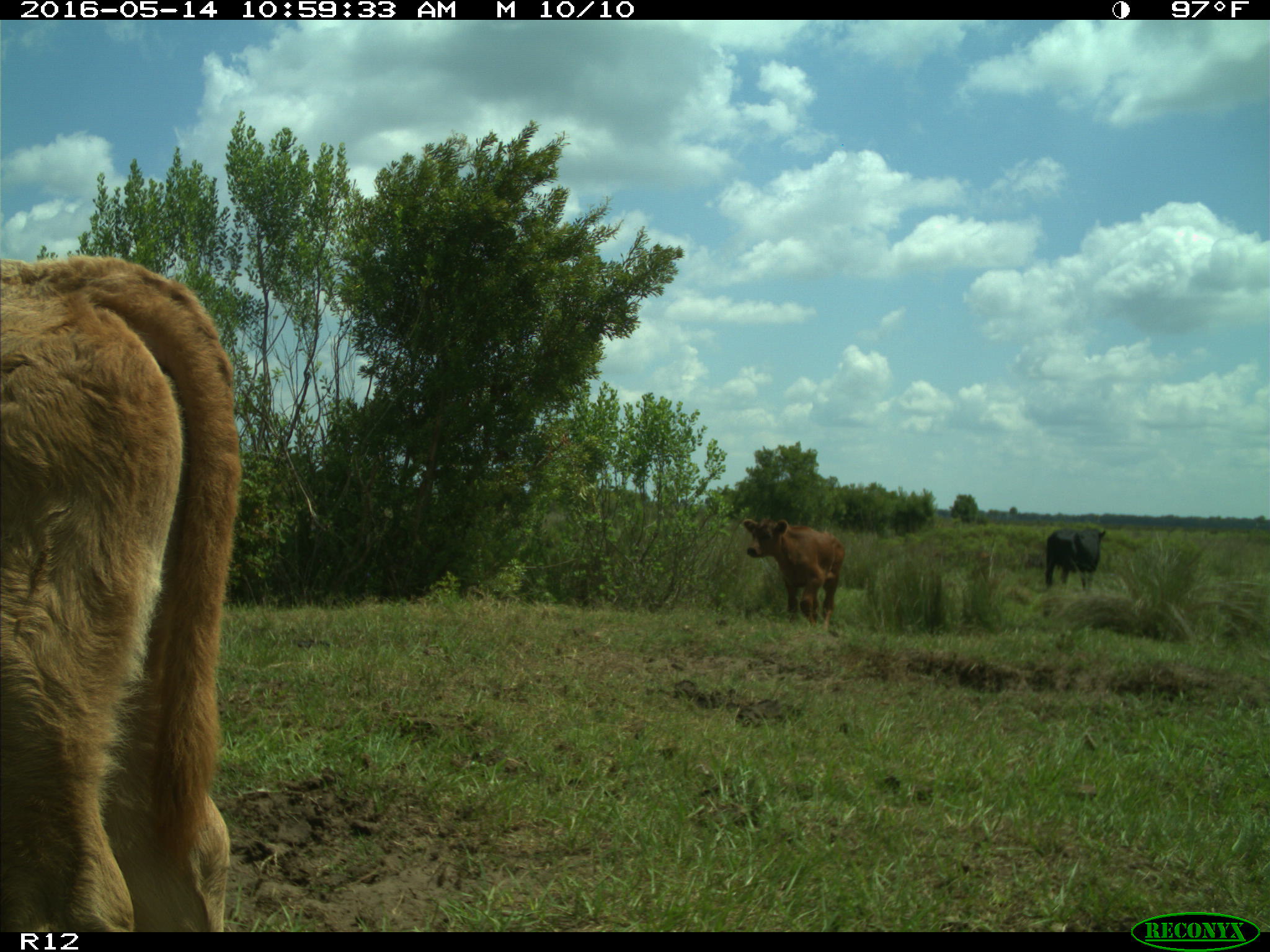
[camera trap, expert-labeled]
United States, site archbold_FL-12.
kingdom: Animalia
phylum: Chordata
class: Mammalia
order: Artiodactyla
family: Bovidae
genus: Bos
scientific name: Bos taurus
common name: domestic cow